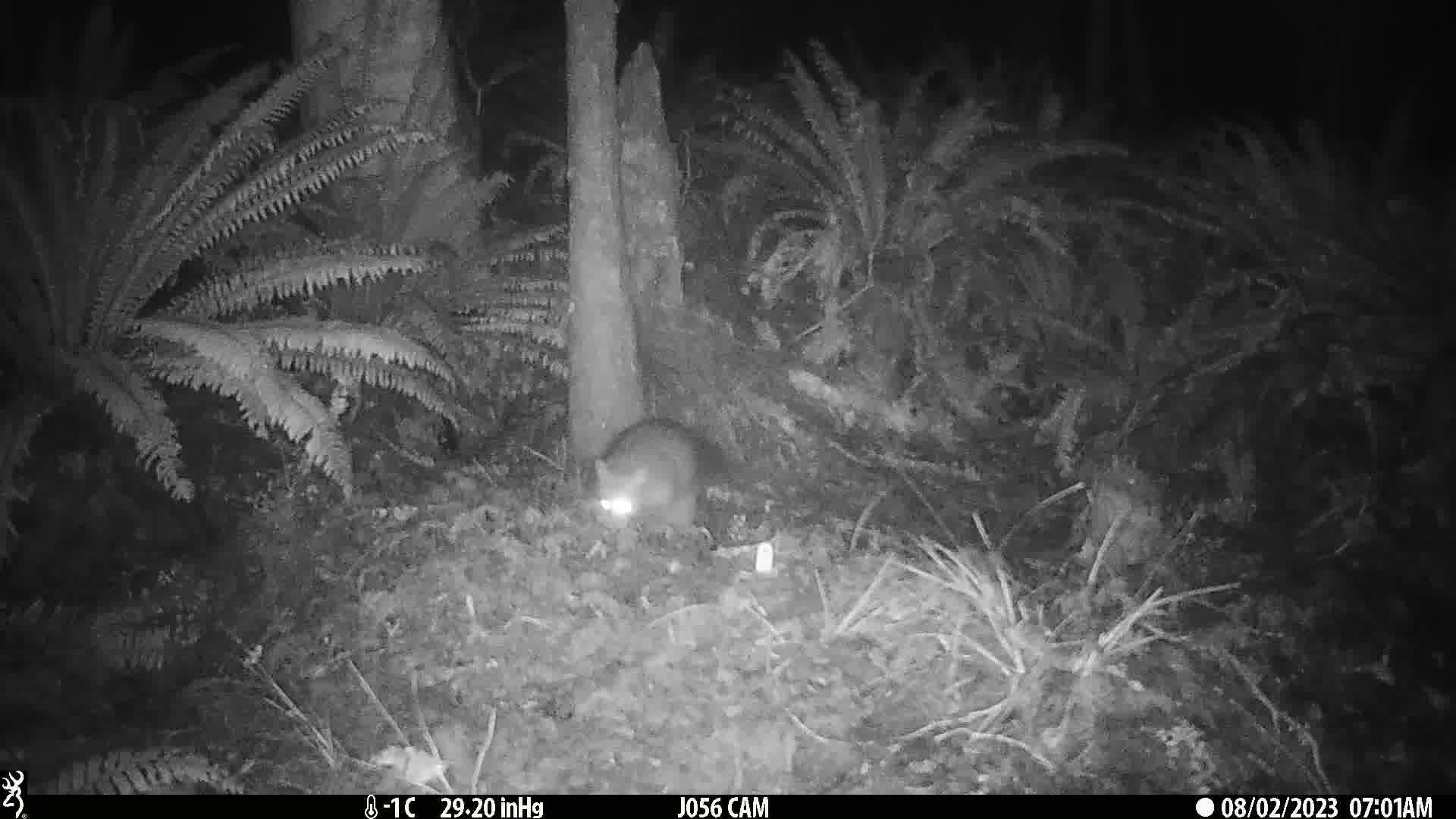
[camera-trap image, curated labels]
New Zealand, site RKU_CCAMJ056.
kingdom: Animalia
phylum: Chordata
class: Mammalia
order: Diprotodontia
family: Phalangeridae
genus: Trichosurus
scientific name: Trichosurus vulpecula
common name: common brushtail possum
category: possum